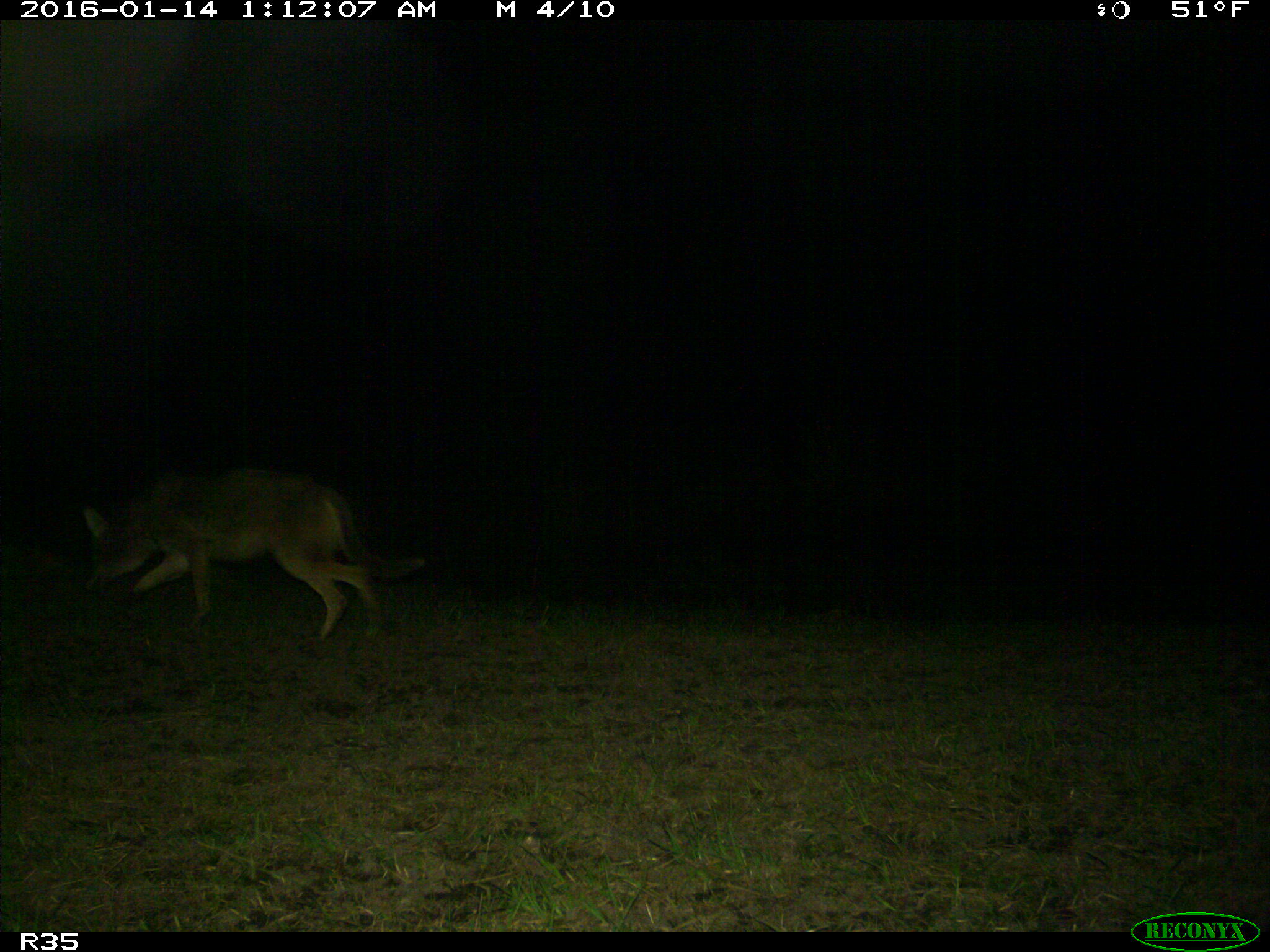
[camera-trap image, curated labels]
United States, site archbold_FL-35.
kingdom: Animalia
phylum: Chordata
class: Mammalia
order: Carnivora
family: Canidae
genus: Canis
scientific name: Canis latrans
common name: coyote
Canis latrans (coyote).